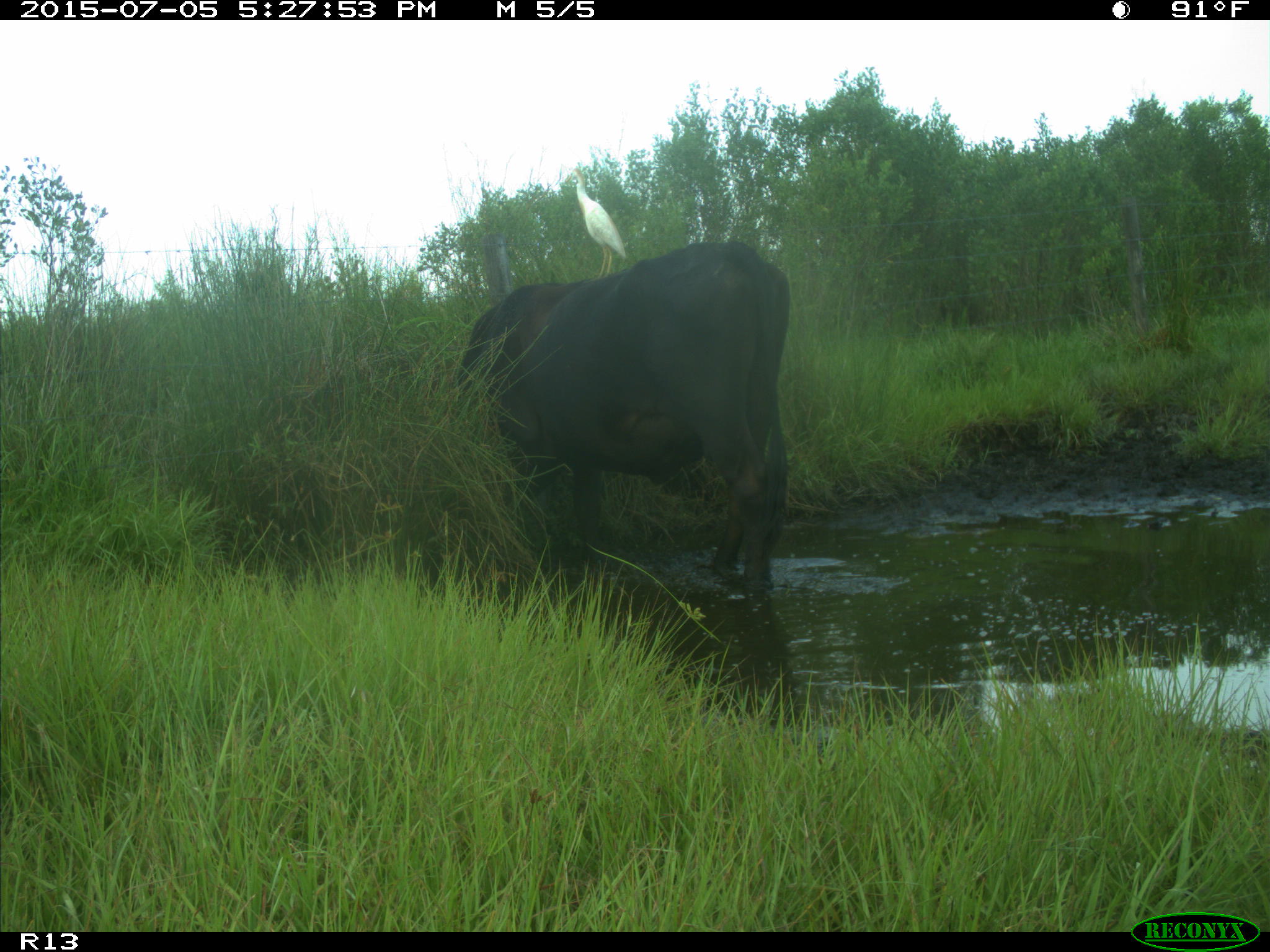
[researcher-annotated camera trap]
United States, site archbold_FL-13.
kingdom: Animalia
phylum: Chordata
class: Mammalia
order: Artiodactyla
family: Bovidae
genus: Bos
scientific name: Bos taurus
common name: domestic cow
Bos taurus (domestic cow).